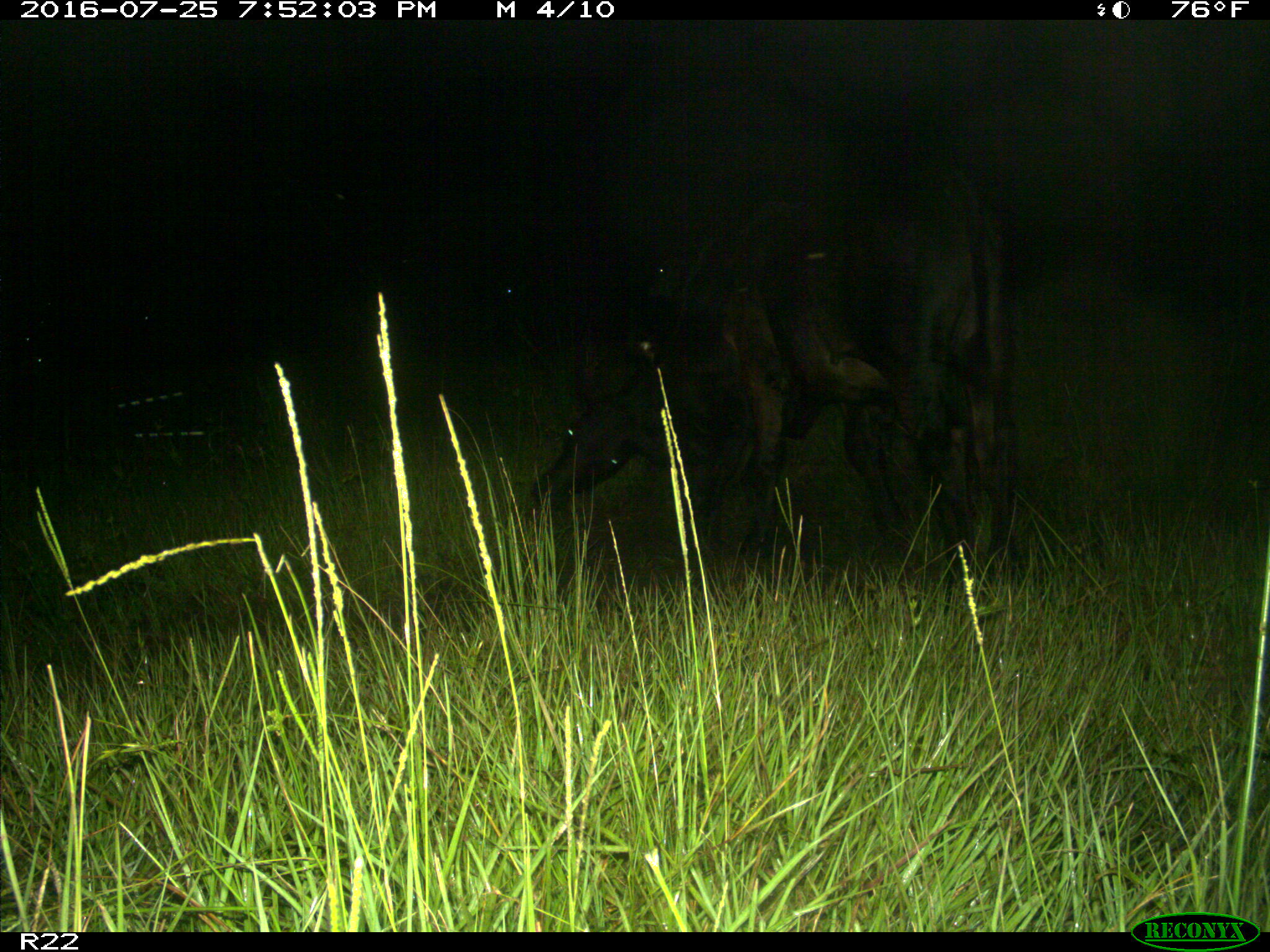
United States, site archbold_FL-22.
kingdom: Animalia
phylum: Chordata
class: Mammalia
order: Artiodactyla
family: Bovidae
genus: Bos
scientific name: Bos taurus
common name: domestic cow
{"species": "Bos taurus (domestic cow)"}